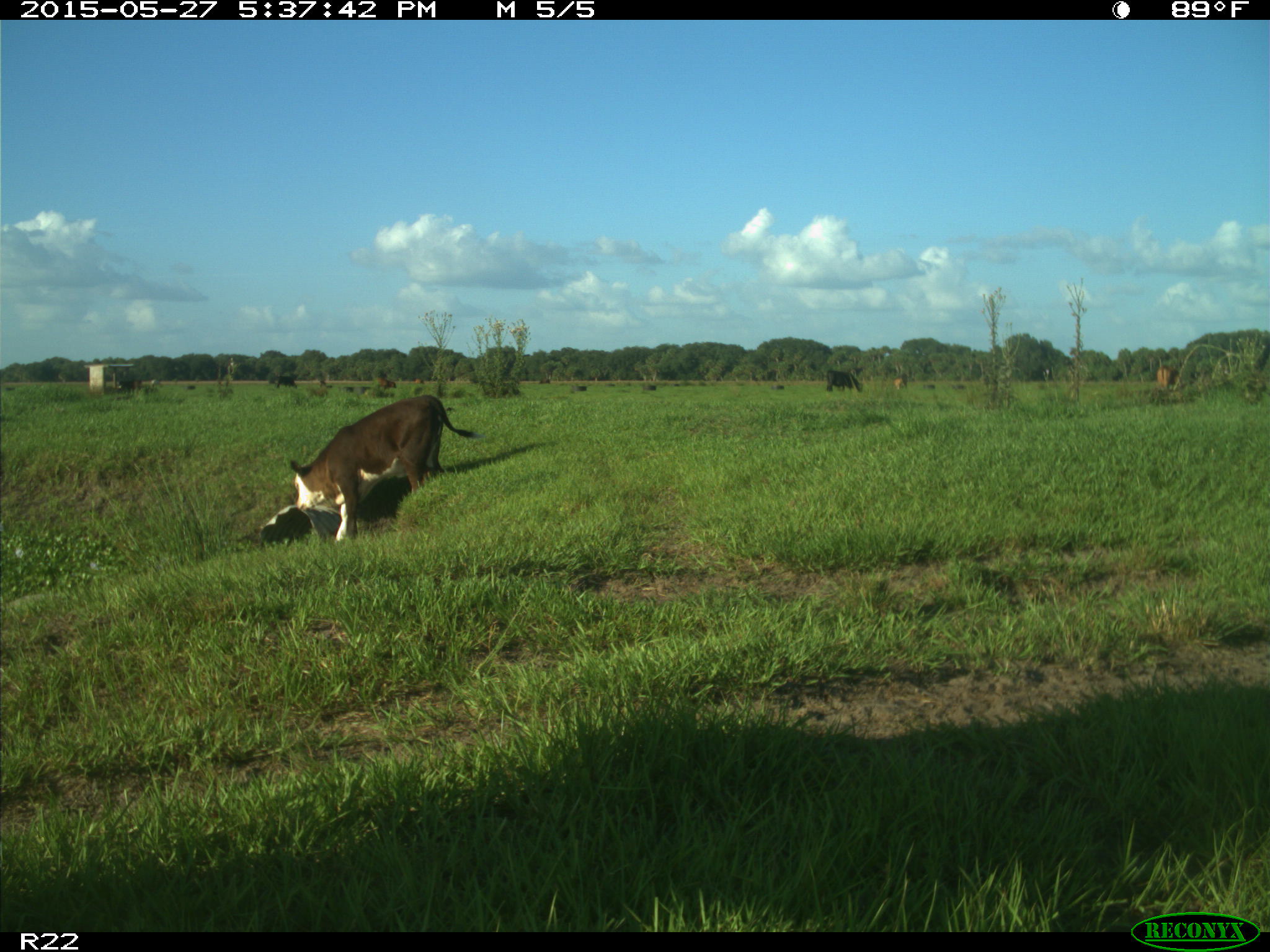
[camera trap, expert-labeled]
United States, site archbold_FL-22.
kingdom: Animalia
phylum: Chordata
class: Mammalia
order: Artiodactyla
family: Bovidae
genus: Bos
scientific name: Bos taurus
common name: domestic cow